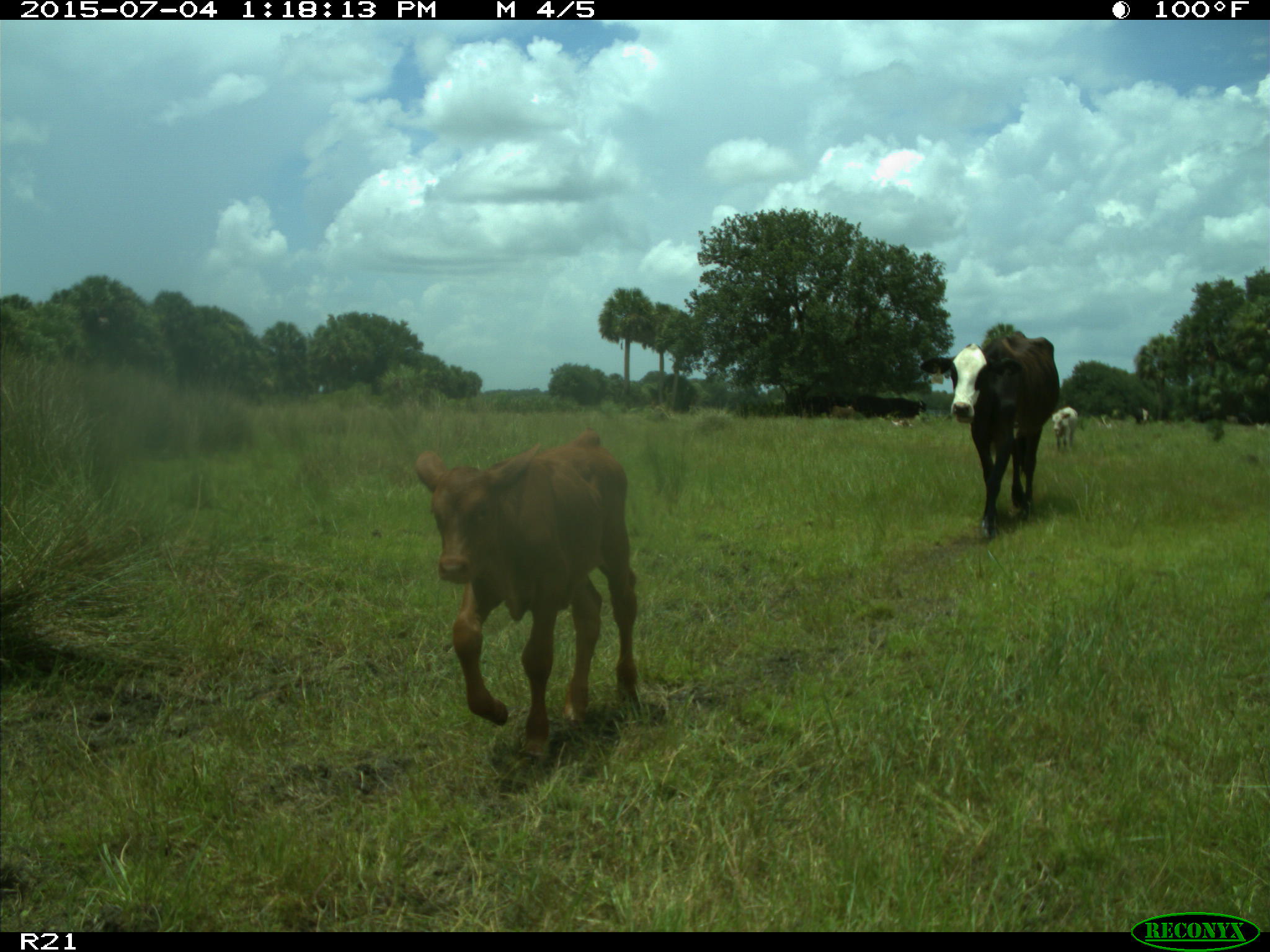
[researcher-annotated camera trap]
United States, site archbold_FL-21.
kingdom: Animalia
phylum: Chordata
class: Mammalia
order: Artiodactyla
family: Bovidae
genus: Bos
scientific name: Bos taurus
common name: domestic cow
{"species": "Bos taurus (domestic cow)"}